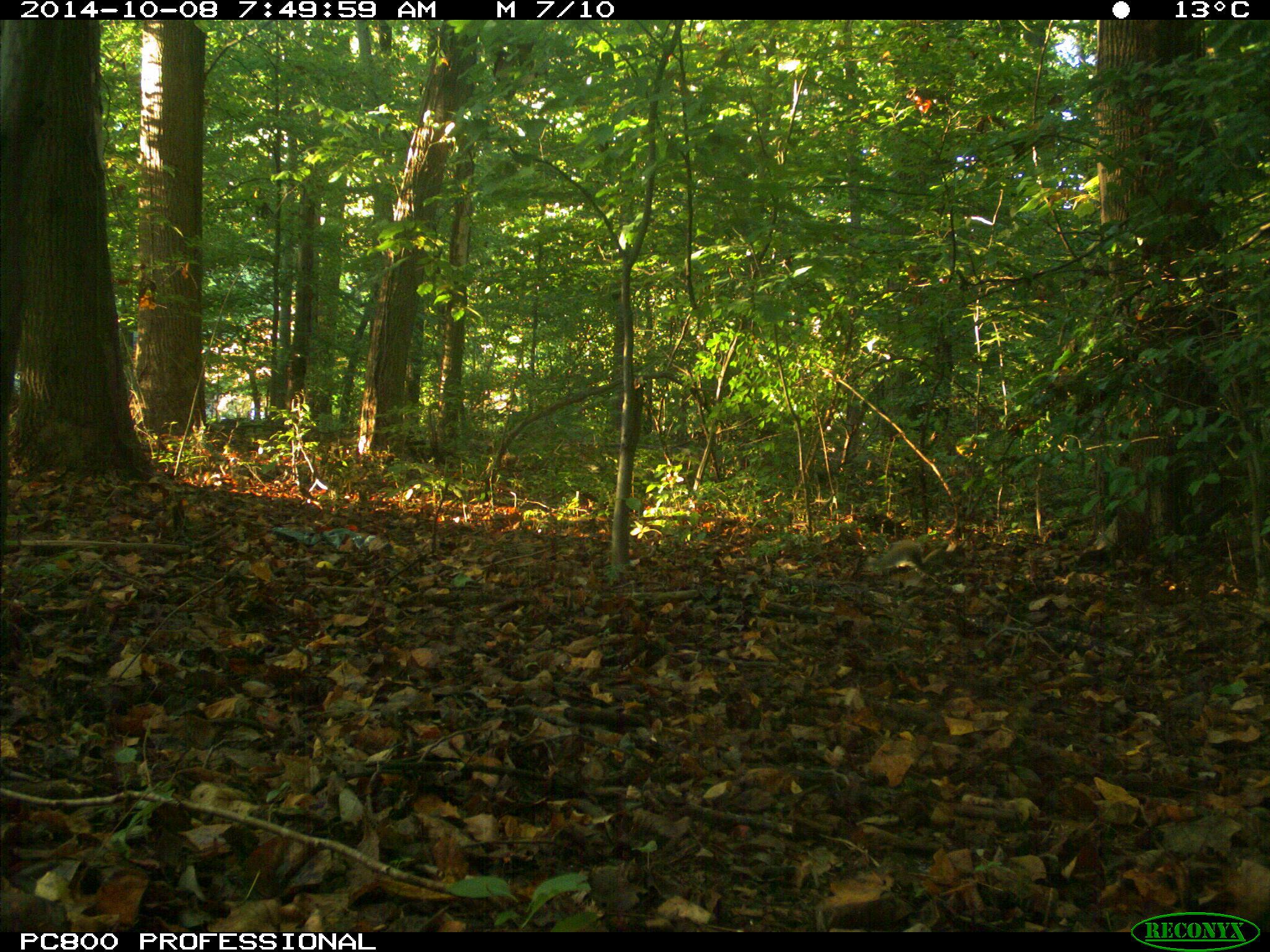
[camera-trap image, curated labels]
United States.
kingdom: Animalia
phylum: Chordata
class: Mammalia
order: Rodentia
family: Sciuridae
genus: Sciurus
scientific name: Sciurus carolinensis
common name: eastern gray squirrel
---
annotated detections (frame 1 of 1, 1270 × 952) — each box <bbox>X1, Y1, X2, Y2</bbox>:
Eastern Gray Squirrel: <bbox>874, 527, 980, 583</bbox>